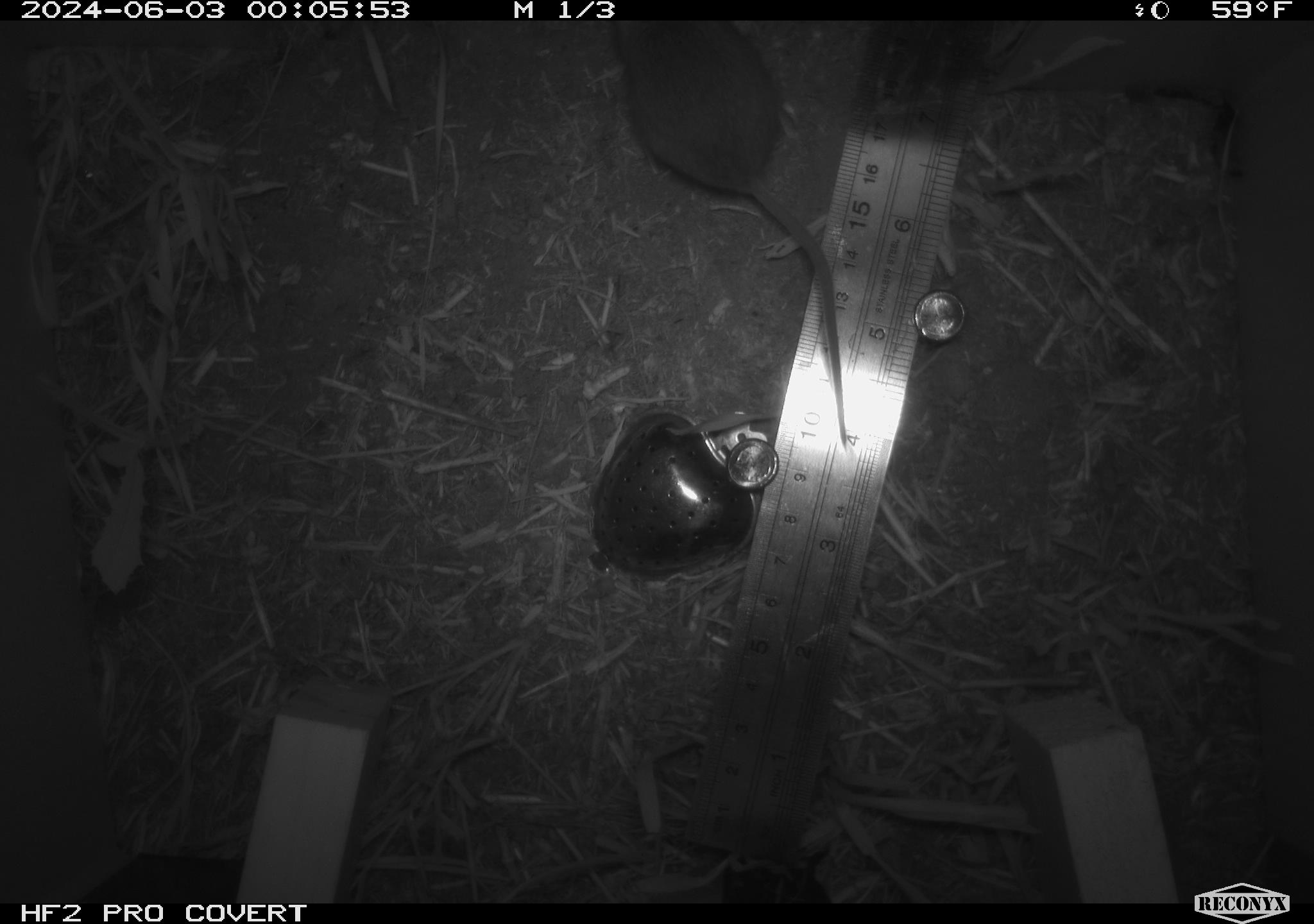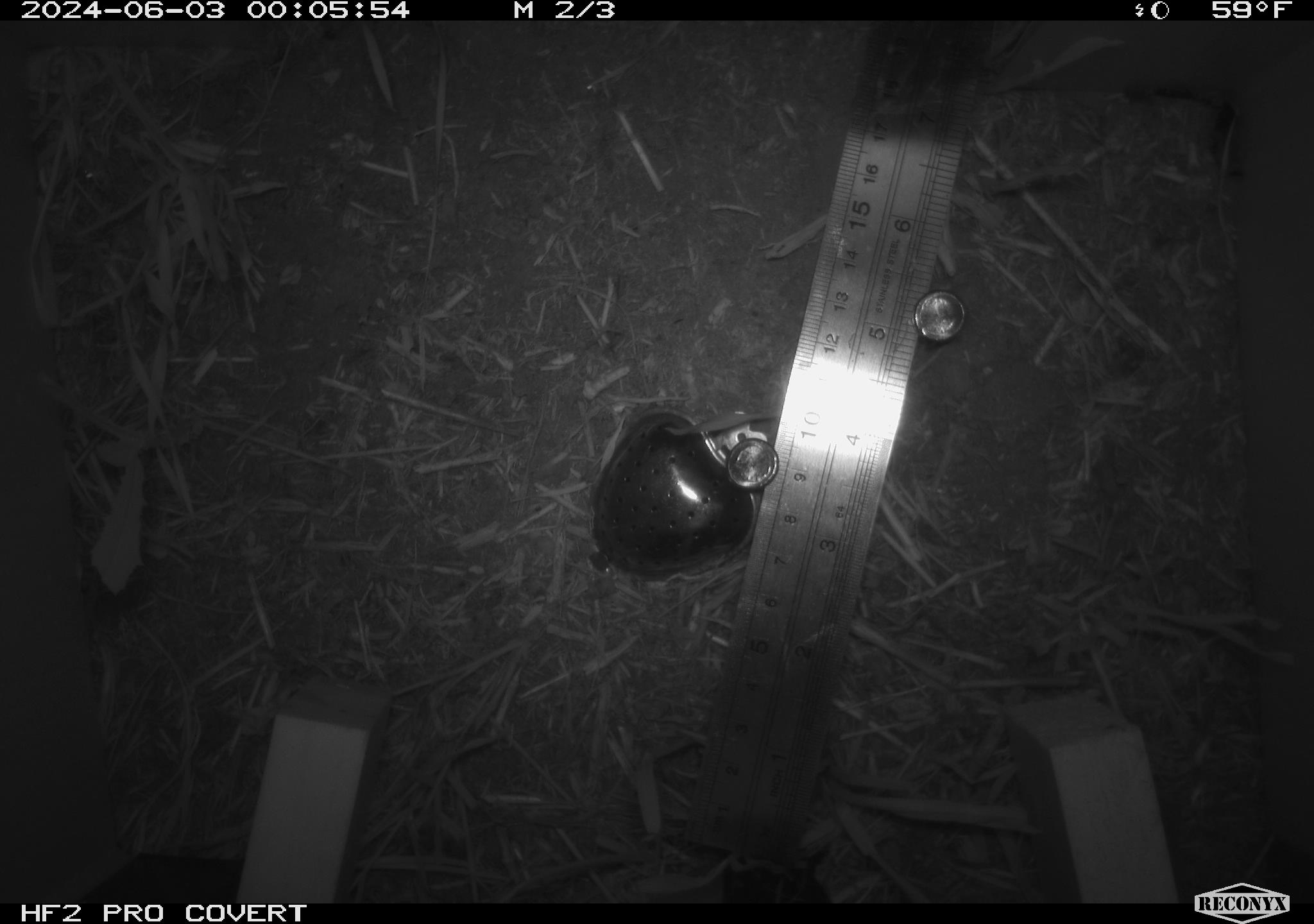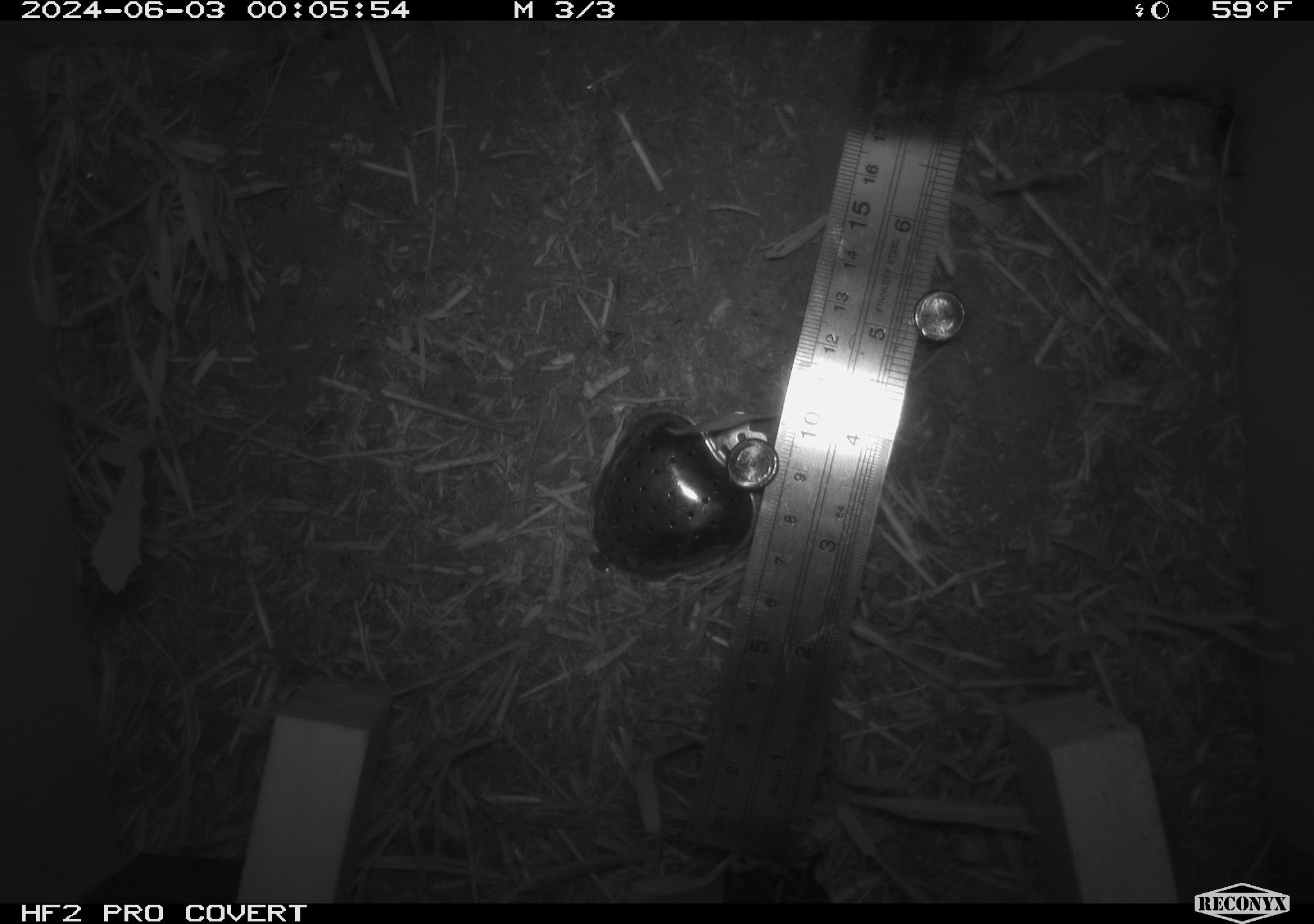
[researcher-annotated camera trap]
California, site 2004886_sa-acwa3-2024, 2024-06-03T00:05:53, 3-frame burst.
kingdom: Animalia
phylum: Chordata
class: Mammalia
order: Rodentia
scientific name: Rodentia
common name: mouse species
Mouse species (Rodentia).